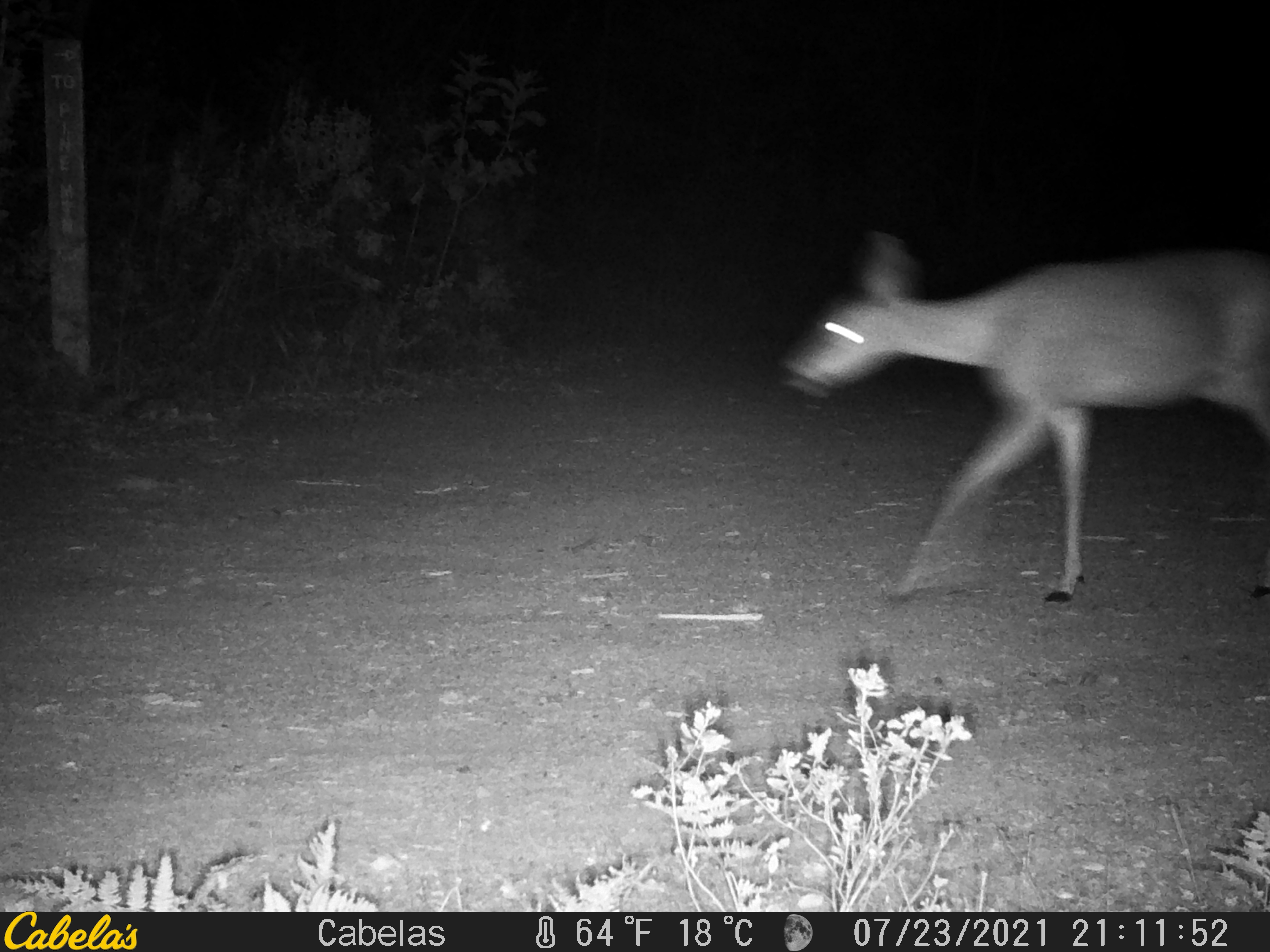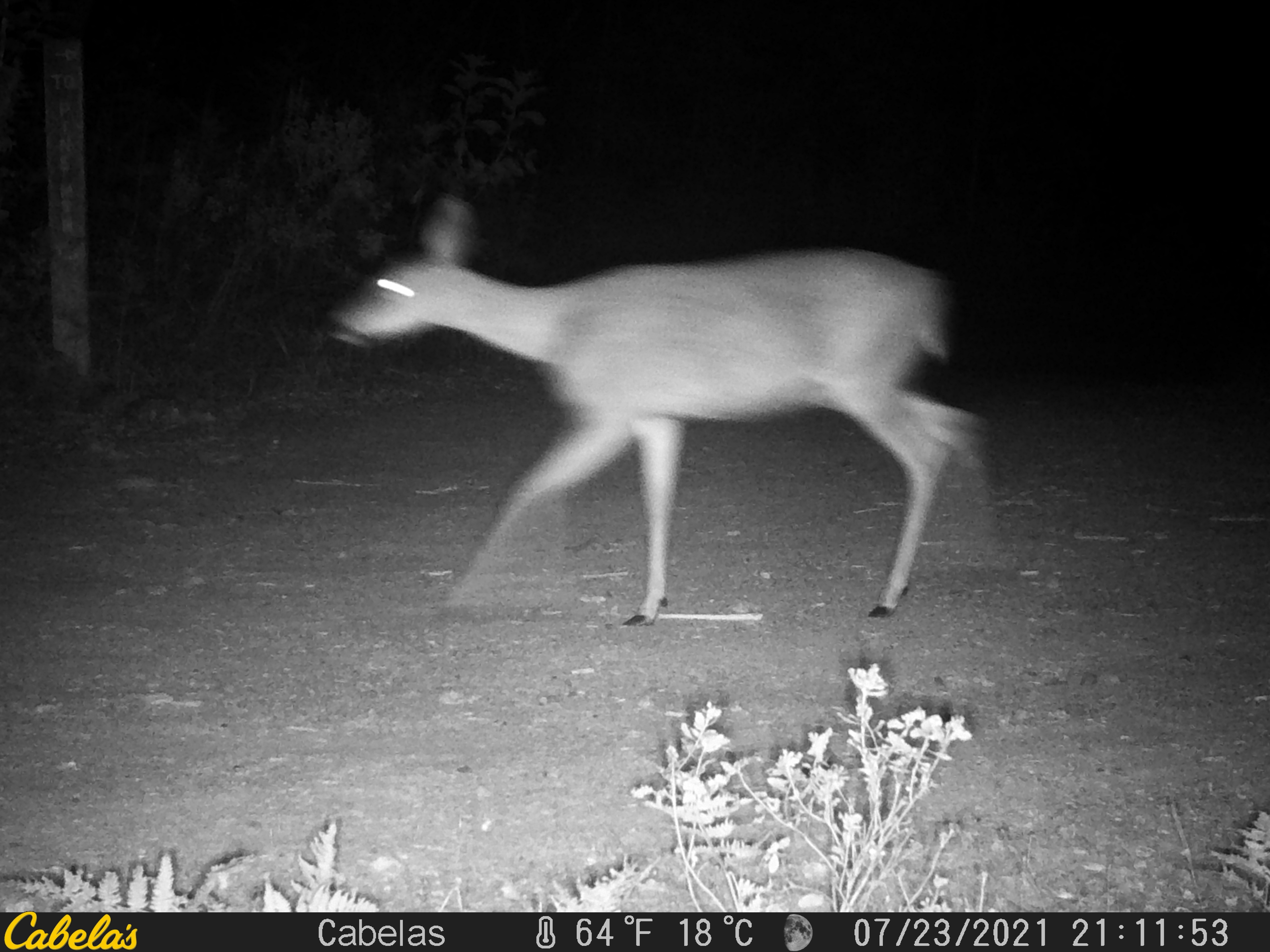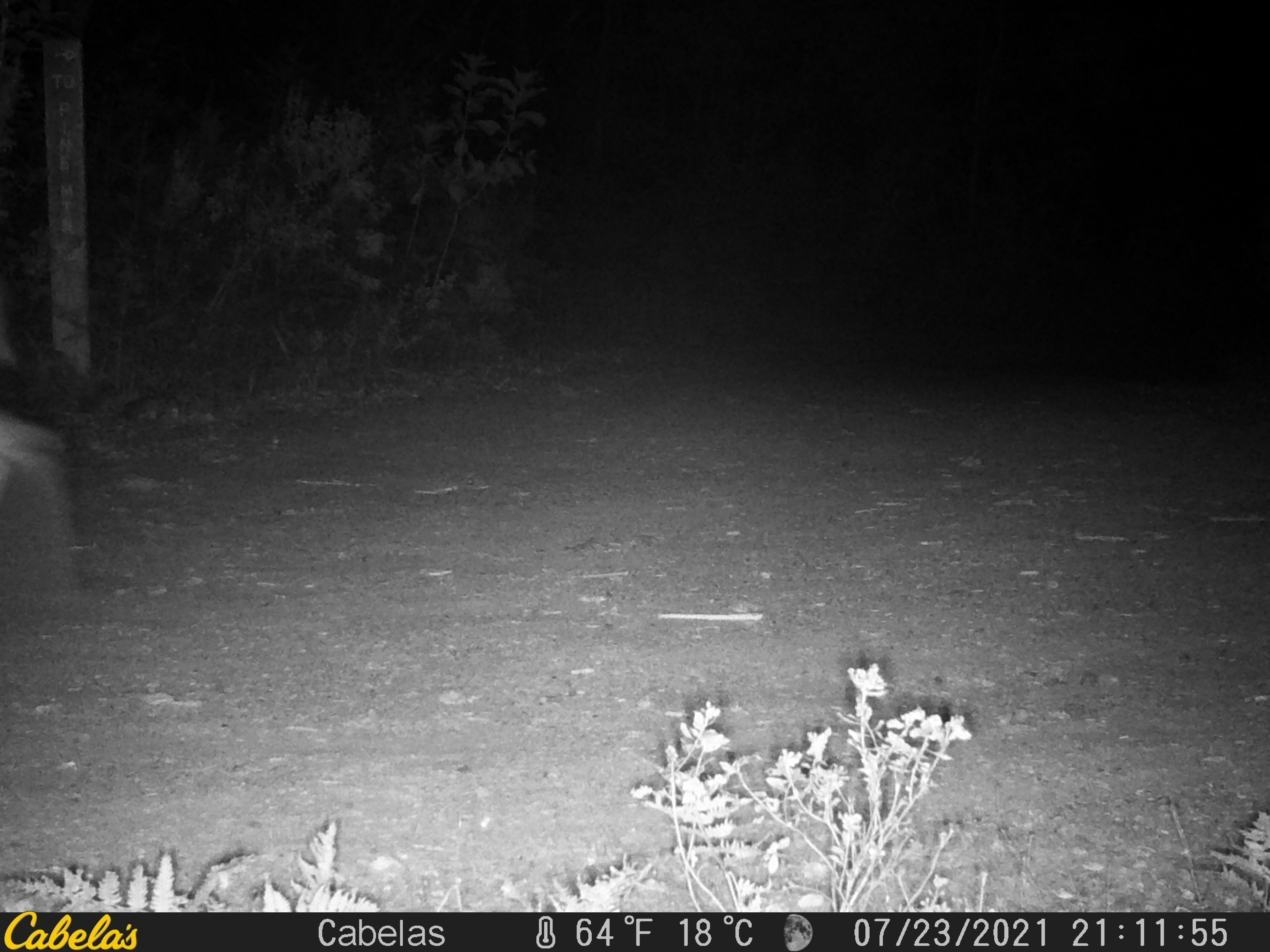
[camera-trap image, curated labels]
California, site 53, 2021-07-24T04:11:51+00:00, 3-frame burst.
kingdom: Animalia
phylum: Chordata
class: Mammalia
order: Artiodactyla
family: Cervidae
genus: Odocoileus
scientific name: Odocoileus hemionus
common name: mule deer